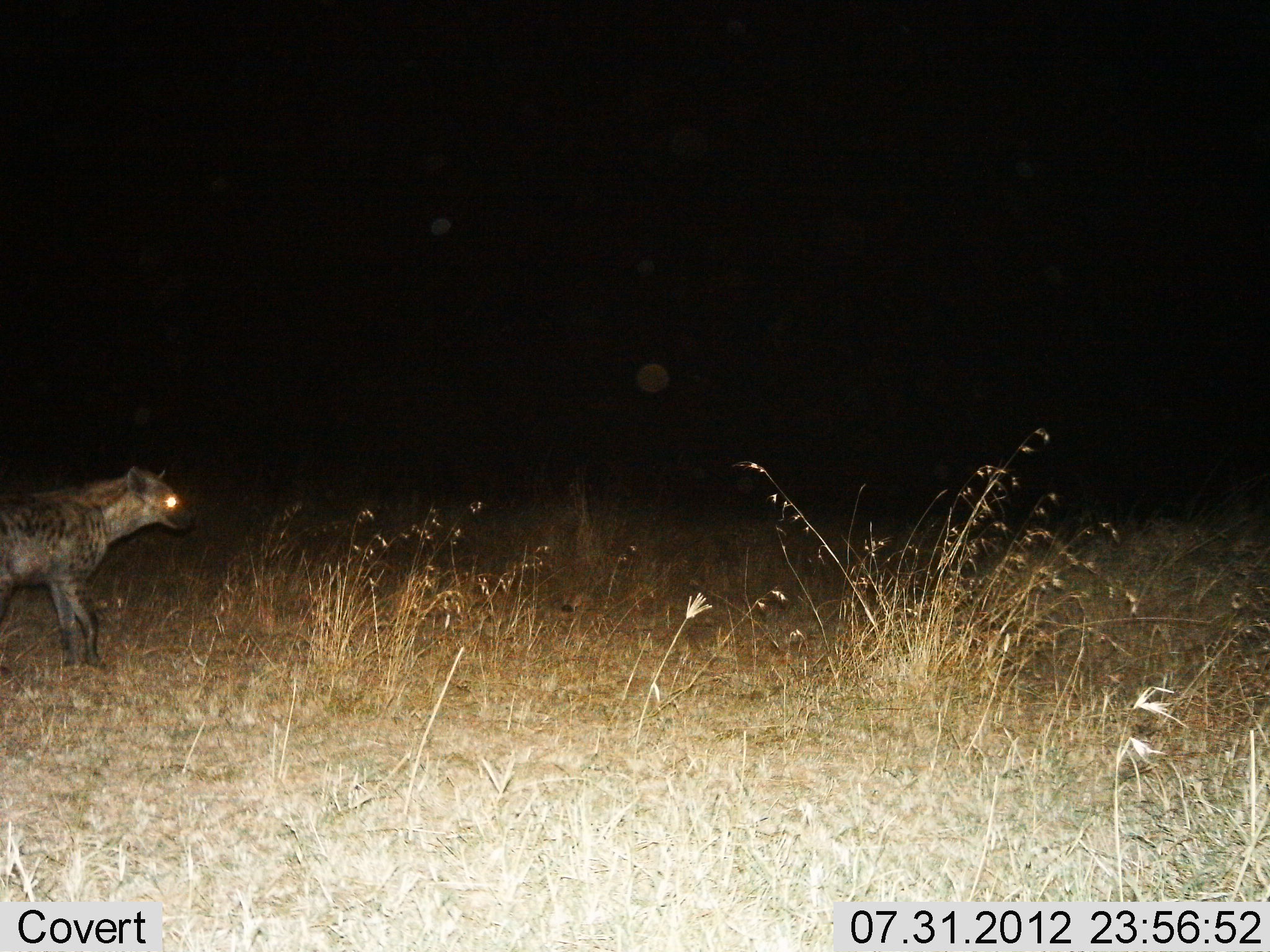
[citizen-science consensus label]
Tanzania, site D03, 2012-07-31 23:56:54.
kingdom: Animalia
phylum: Chordata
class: Mammalia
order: Carnivora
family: Hyaenidae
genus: Crocuta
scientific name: Crocuta crocuta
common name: spotted hyena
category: hyenaspotted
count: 1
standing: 80%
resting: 0%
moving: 10%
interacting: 0%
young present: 10%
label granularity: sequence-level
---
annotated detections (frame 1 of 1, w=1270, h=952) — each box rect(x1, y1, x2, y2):
animal: rect(0, 468, 197, 669)